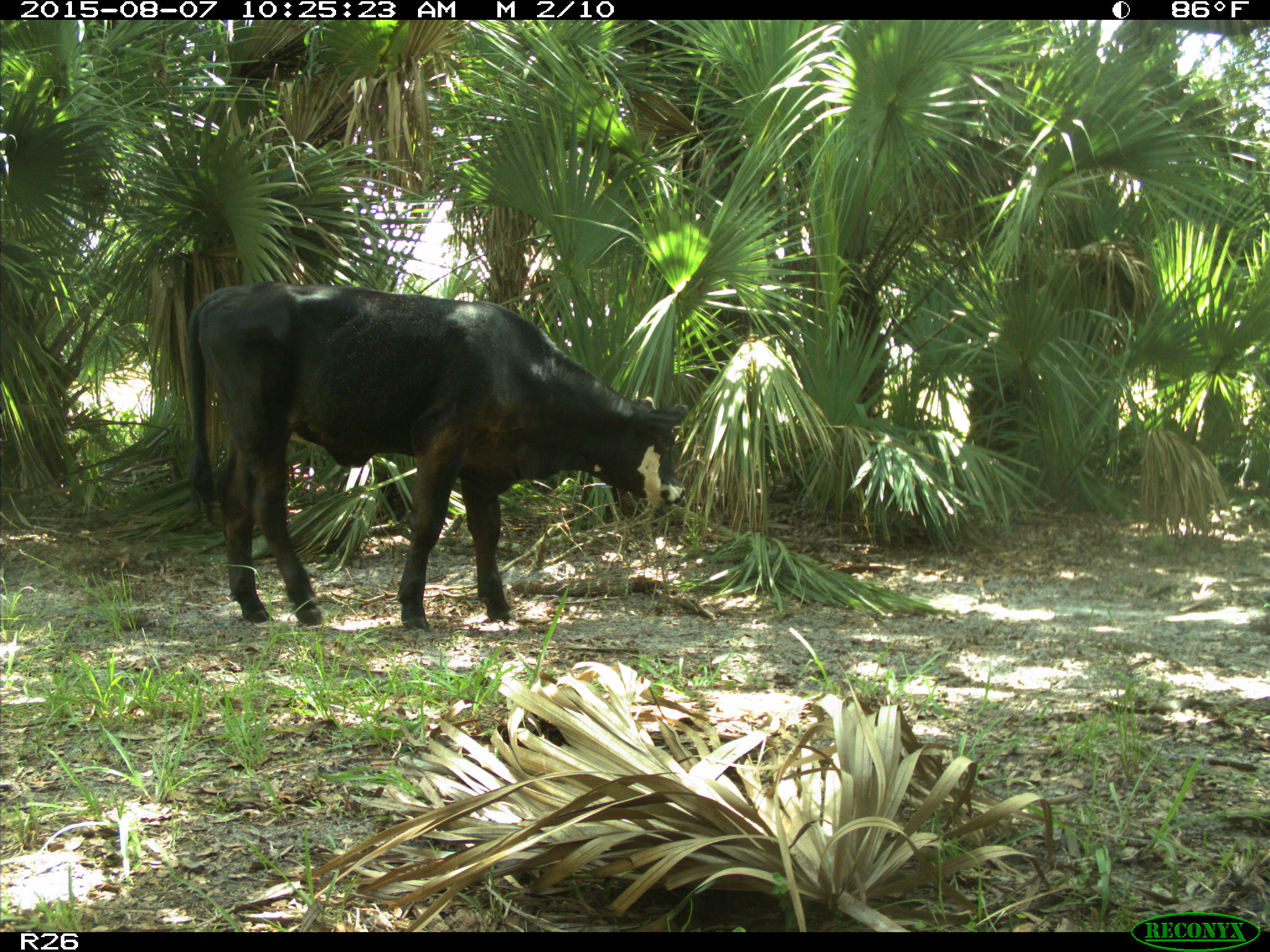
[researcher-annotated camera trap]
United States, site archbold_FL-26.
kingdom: Animalia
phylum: Chordata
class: Mammalia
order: Artiodactyla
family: Bovidae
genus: Bos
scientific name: Bos taurus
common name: domestic cow